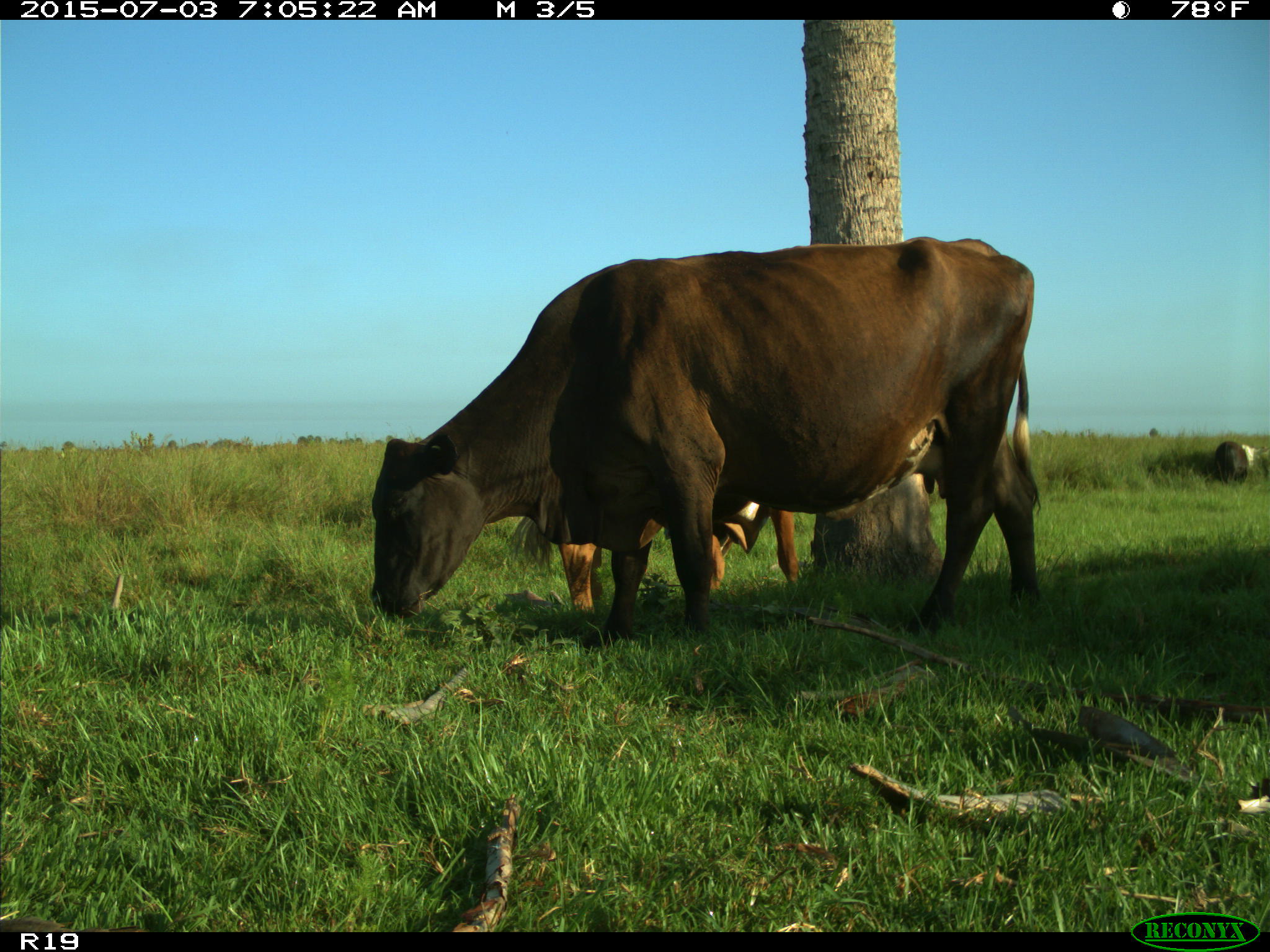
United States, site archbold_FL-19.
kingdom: Animalia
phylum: Chordata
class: Mammalia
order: Artiodactyla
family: Bovidae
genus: Bos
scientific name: Bos taurus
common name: domestic cow